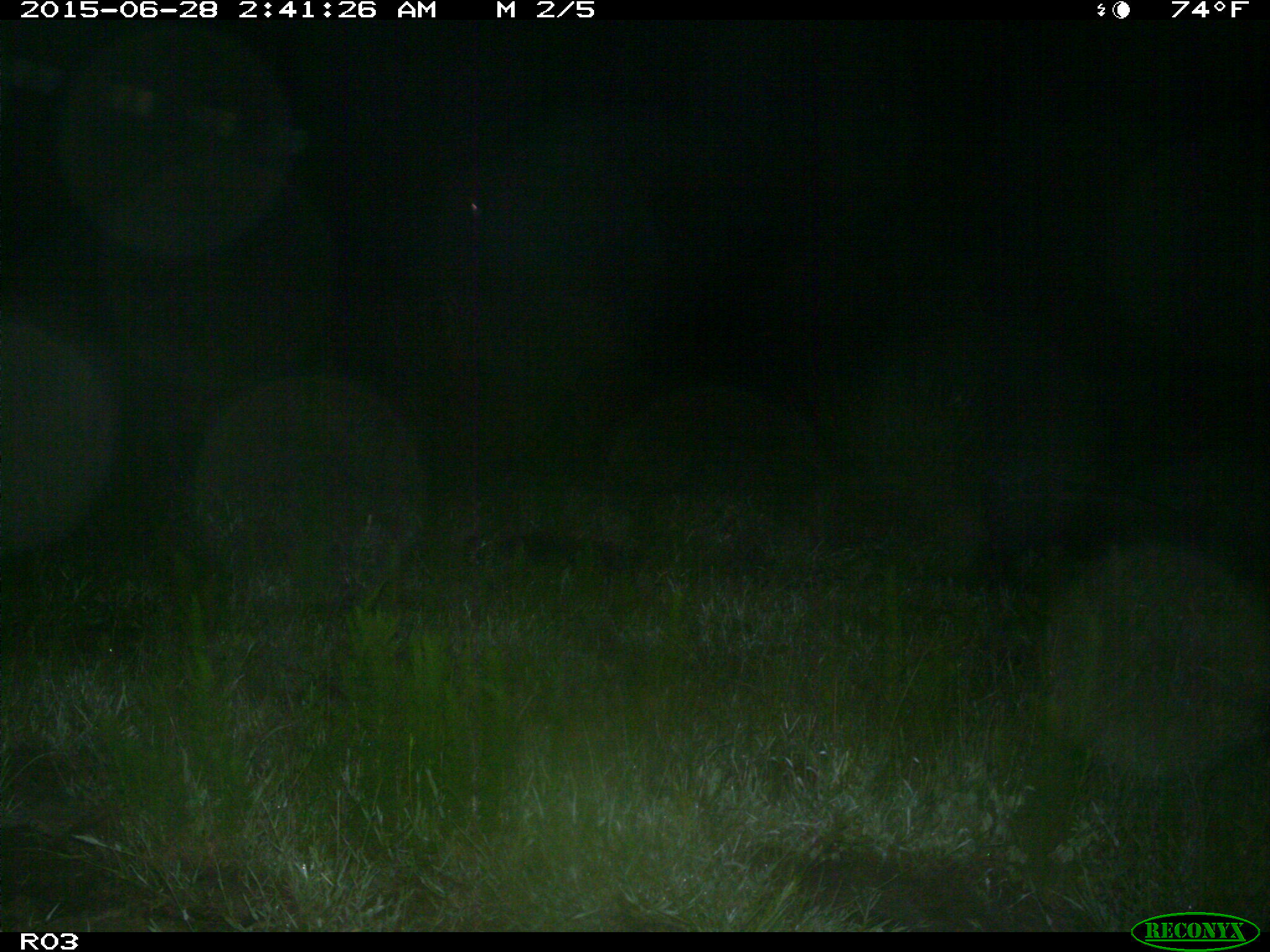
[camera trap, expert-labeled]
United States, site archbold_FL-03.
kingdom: Animalia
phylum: Chordata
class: Mammalia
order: Artiodactyla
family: Suidae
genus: Sus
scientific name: Sus scrofa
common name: wild boar